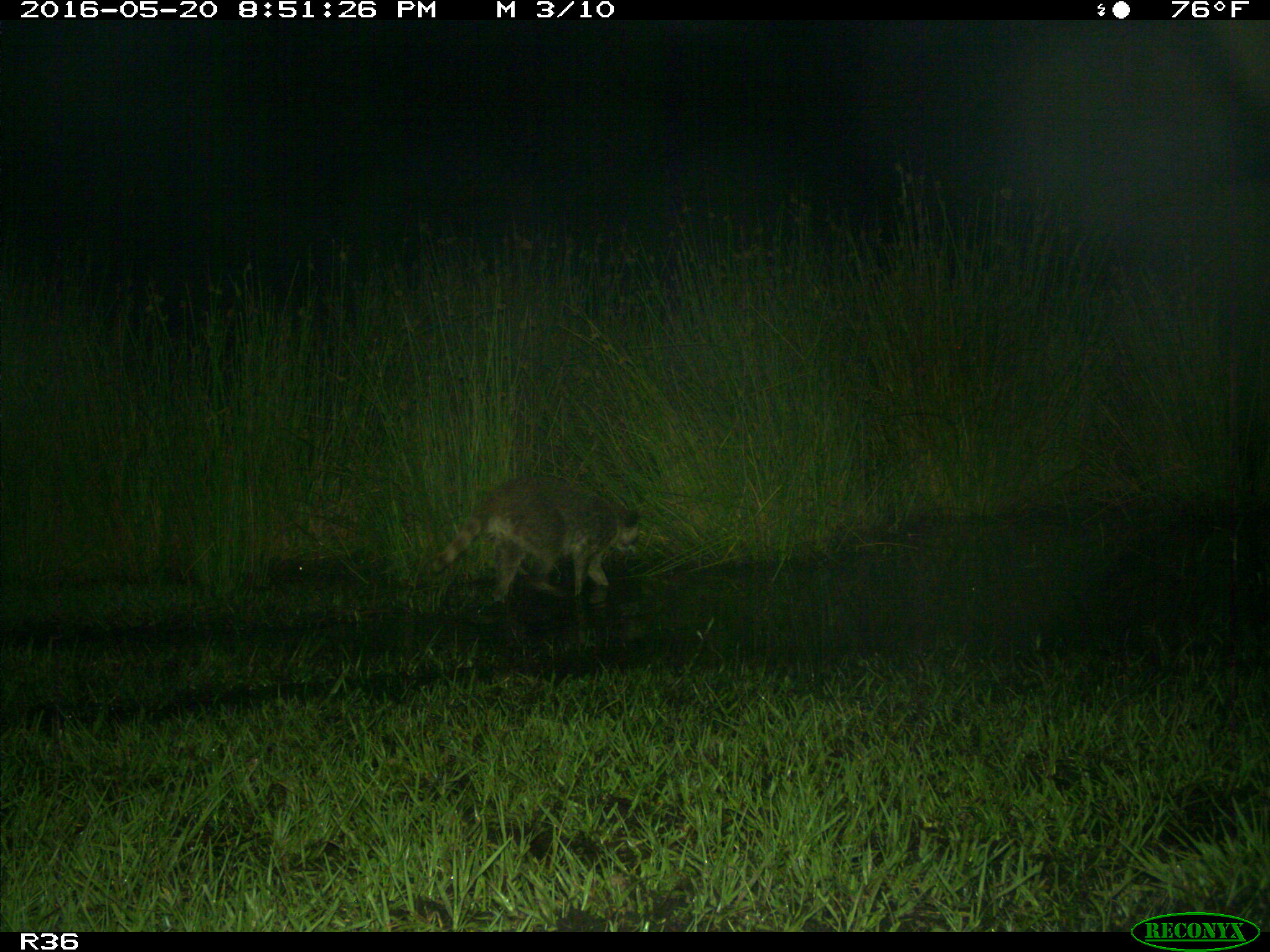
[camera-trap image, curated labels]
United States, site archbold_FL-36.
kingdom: Animalia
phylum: Chordata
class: Mammalia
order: Carnivora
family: Procyonidae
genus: Procyon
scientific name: Procyon lotor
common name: common raccoon